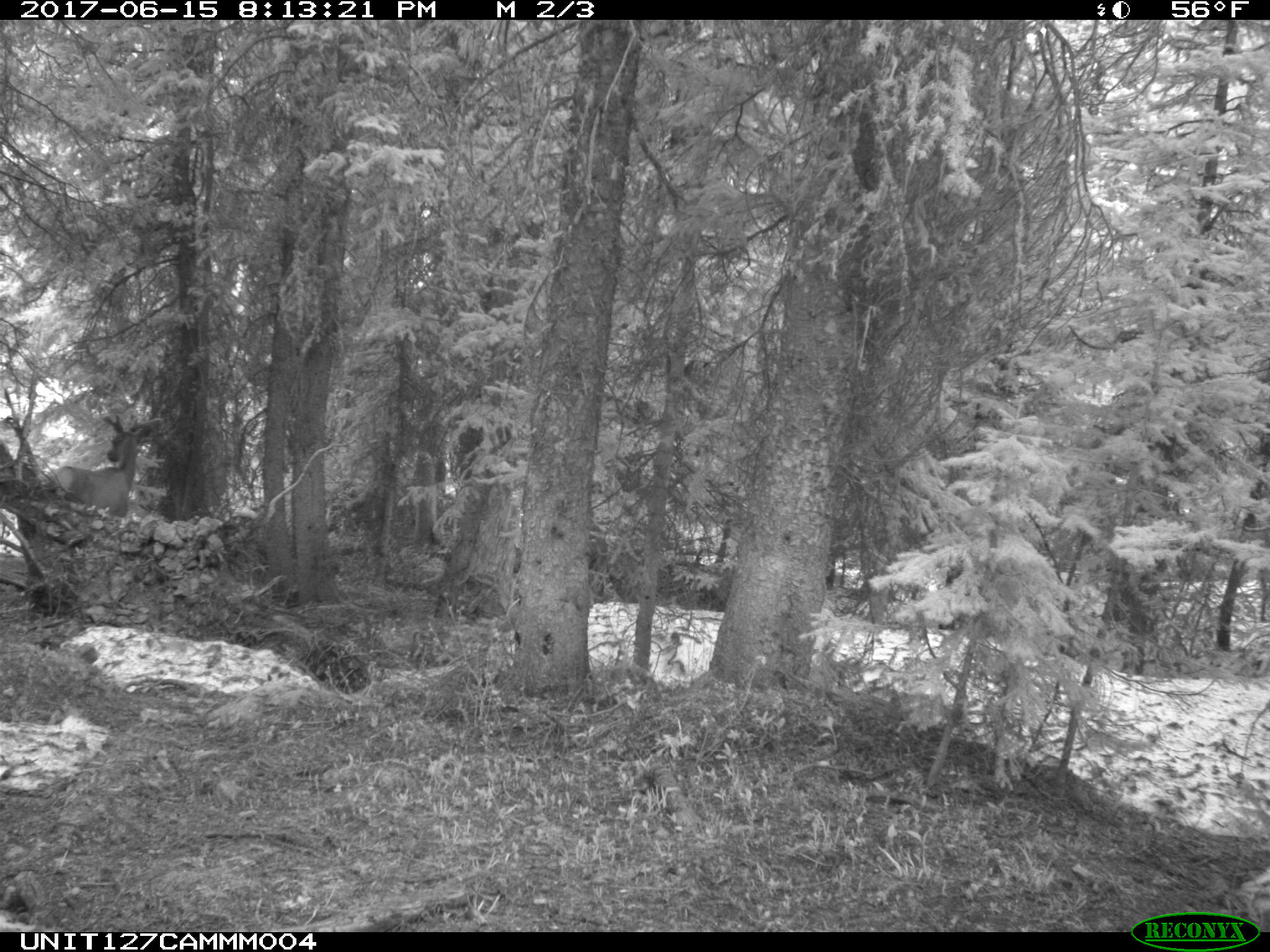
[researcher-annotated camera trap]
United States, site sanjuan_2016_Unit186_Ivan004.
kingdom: Animalia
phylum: Chordata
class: Mammalia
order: Artiodactyla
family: Cervidae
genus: Cervus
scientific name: Cervus elaphus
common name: red deer